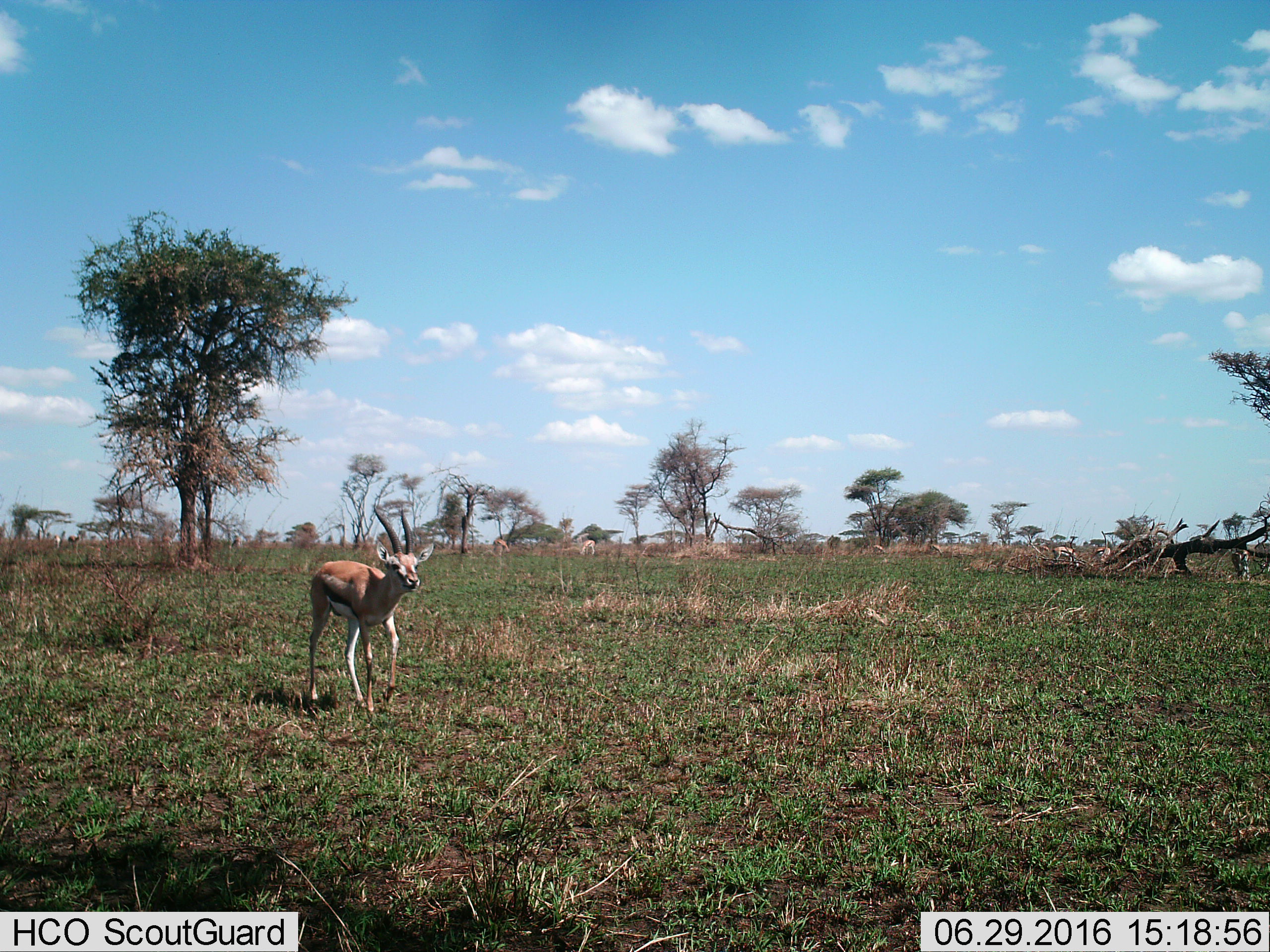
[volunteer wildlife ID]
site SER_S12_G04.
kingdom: Animalia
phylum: Chordata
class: Mammalia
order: Artiodactyla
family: Bovidae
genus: Eudorcas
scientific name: Eudorcas thomsonii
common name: thomson's gazelle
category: gazellethomsons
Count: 8.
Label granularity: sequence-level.